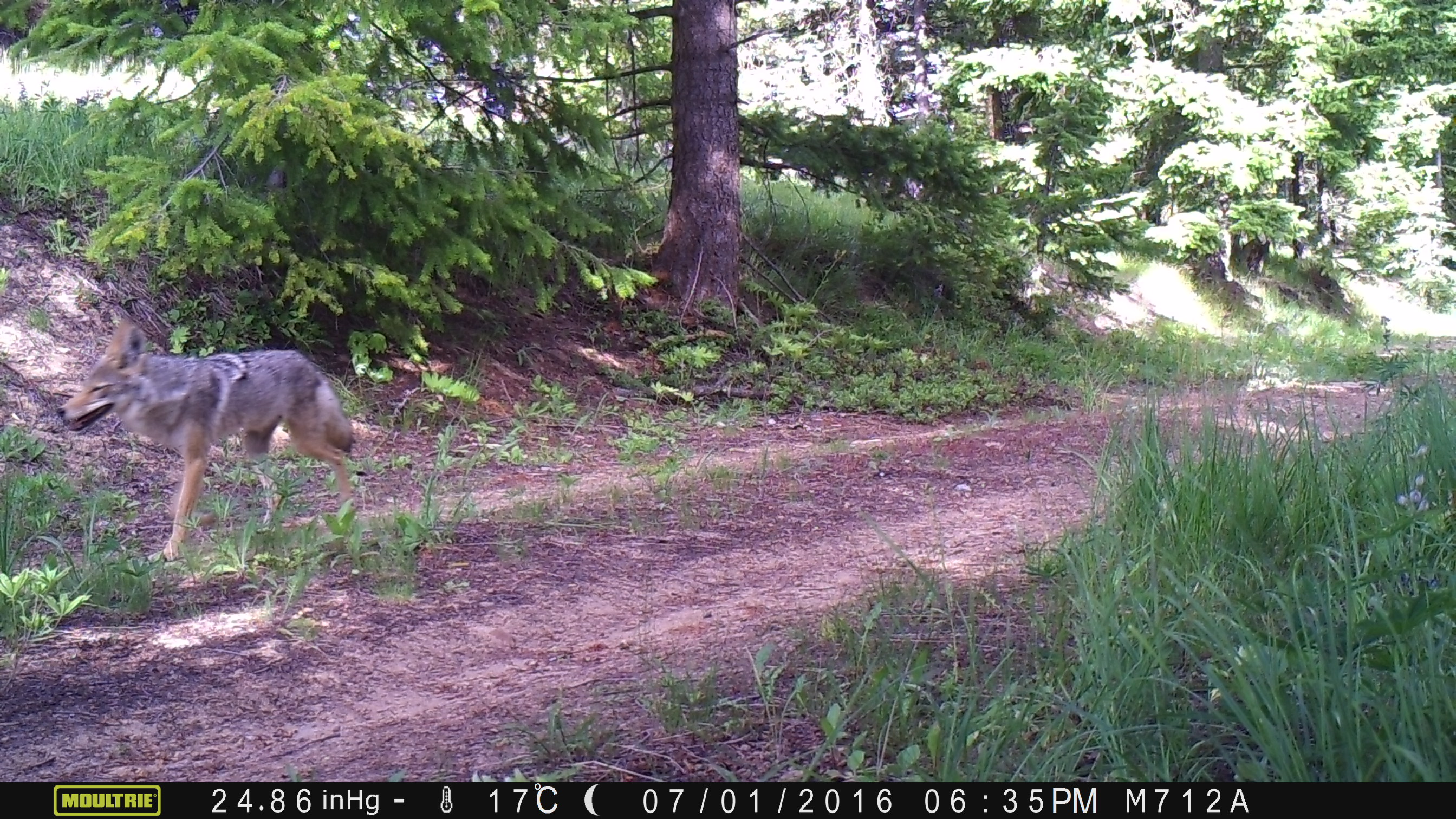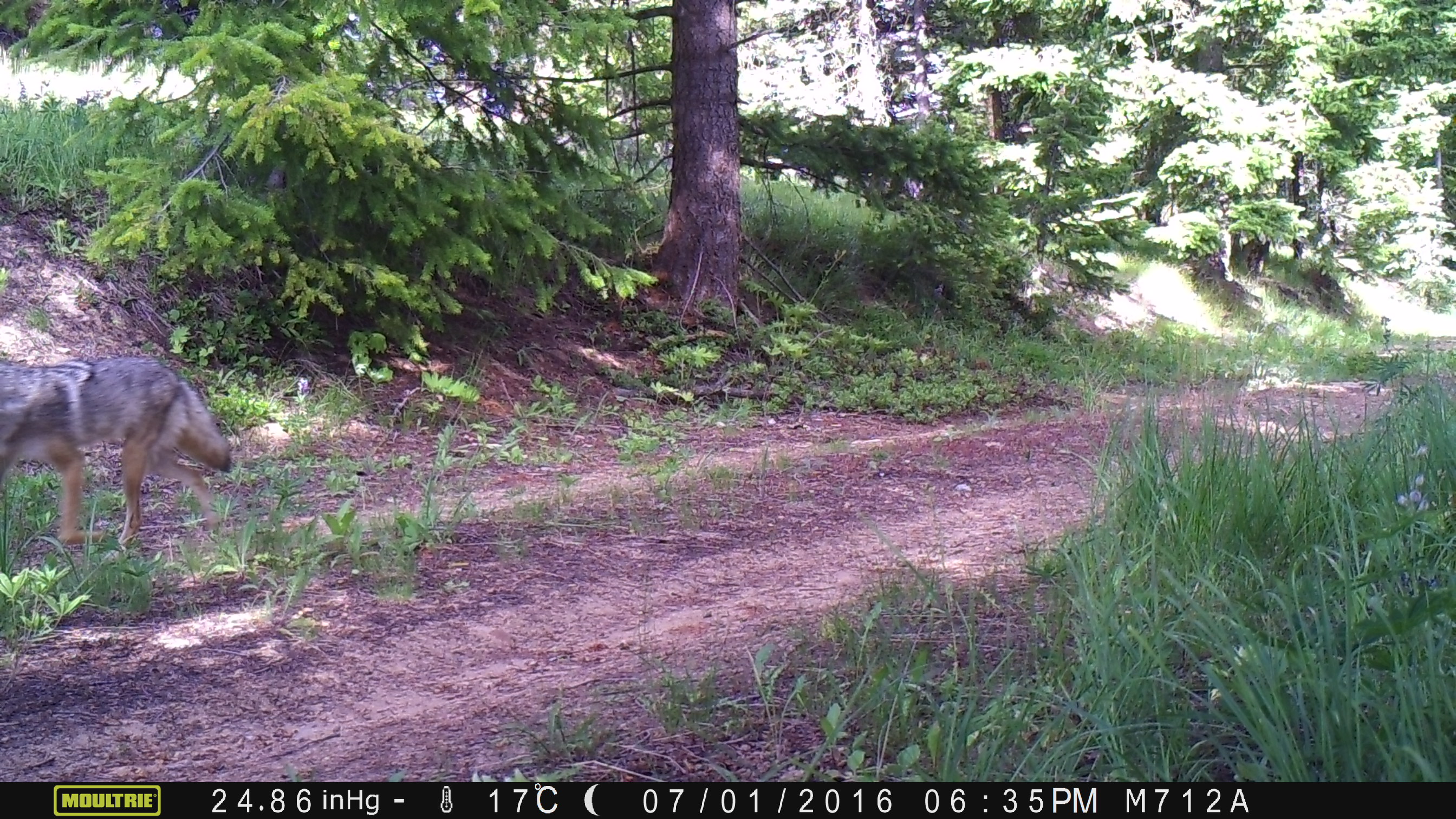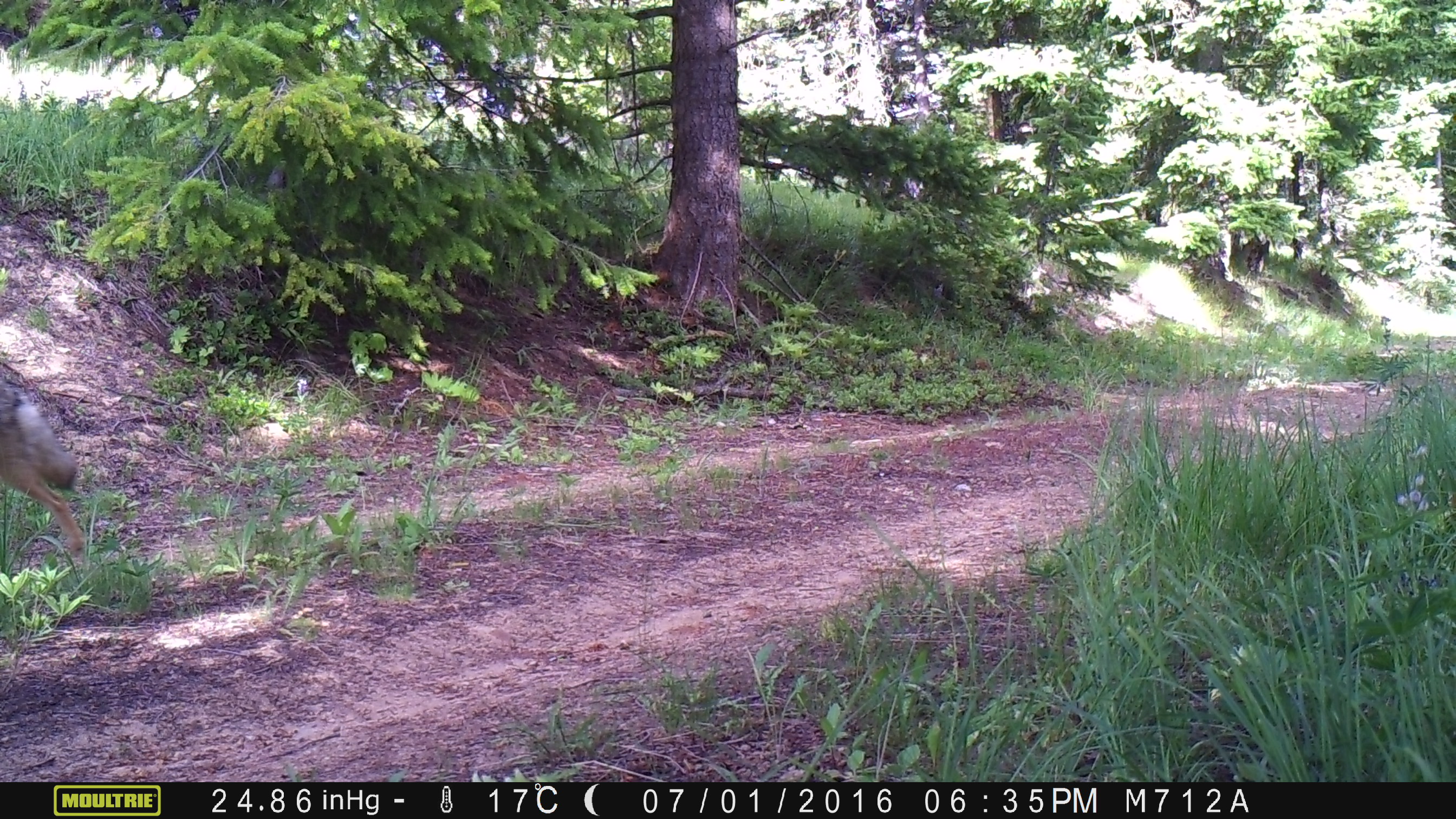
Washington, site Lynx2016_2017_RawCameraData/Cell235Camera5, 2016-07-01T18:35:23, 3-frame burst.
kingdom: Animalia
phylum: Chordata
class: Mammalia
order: Carnivora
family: Canidae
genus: Canis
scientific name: Canis latrans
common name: coyote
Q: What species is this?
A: Canis latrans (coyote).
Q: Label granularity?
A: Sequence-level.